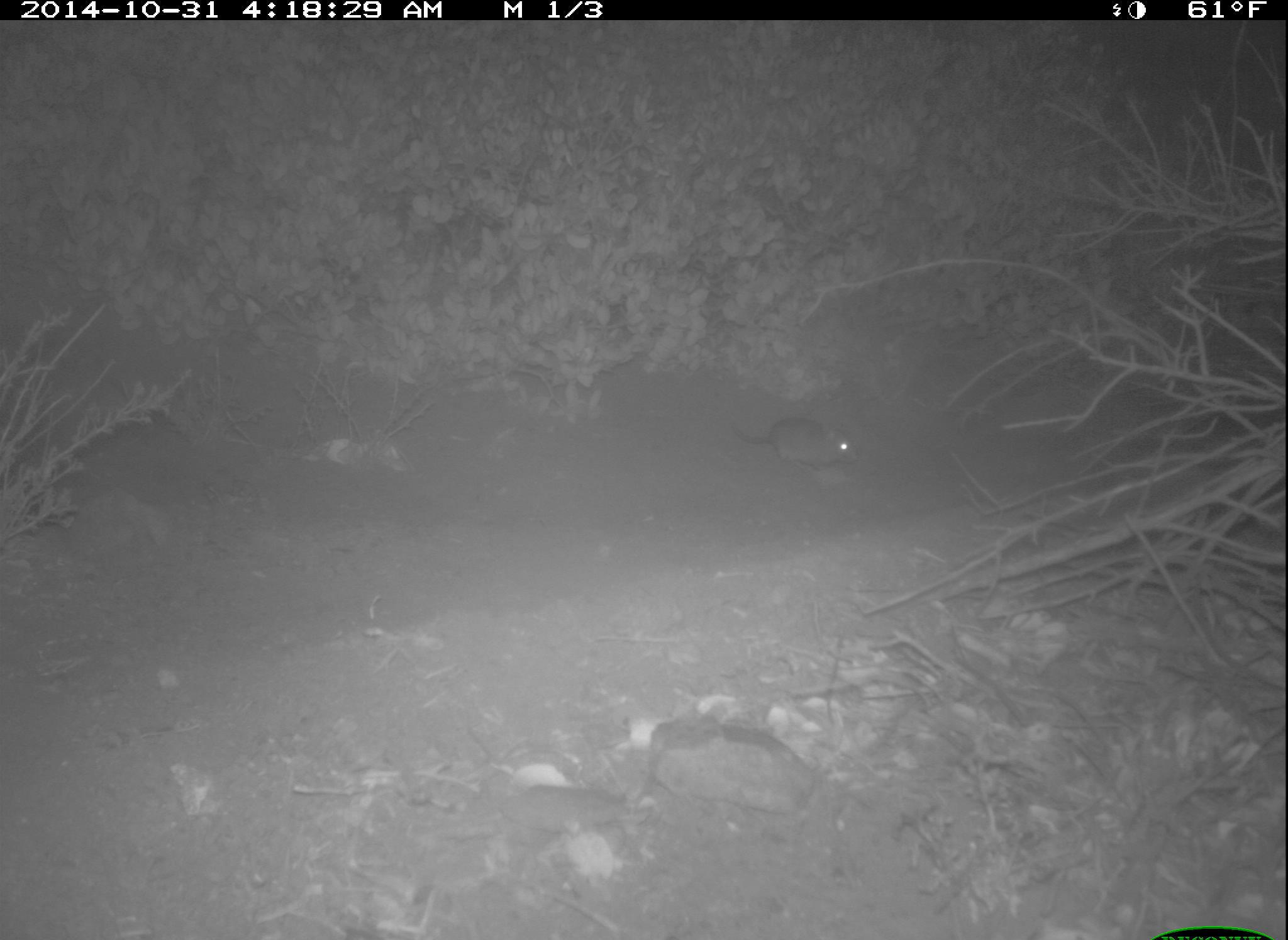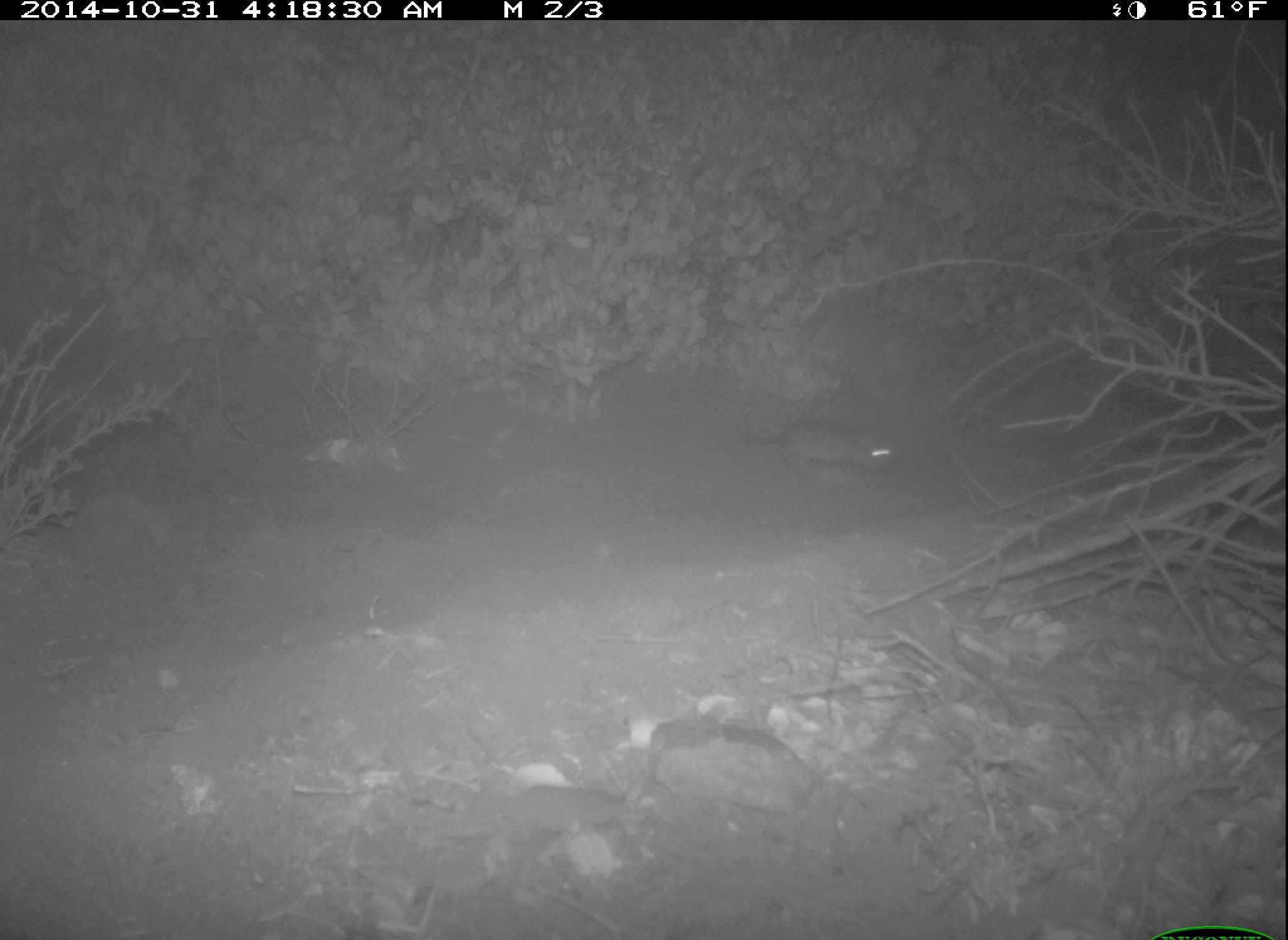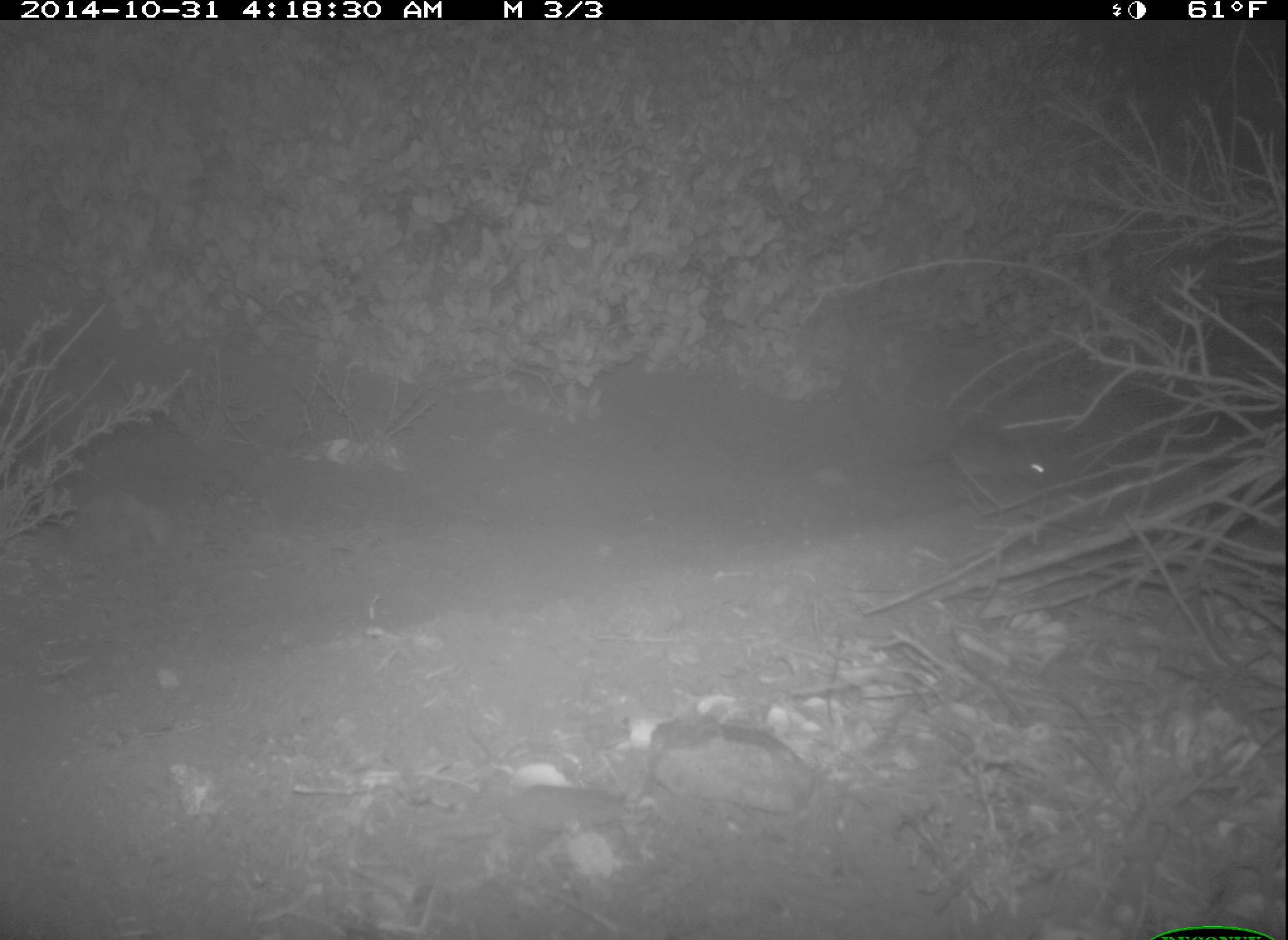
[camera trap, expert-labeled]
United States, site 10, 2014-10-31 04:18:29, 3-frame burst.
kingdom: Animalia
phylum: Chordata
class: Mammalia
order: Rodentia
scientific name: Rodentia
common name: rodent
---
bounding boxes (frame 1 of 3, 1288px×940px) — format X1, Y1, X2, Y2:
rodent: 728, 417, 861, 469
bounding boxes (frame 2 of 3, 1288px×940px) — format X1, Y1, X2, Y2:
rodent: 741, 415, 892, 471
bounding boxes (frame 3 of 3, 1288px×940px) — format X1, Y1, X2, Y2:
rodent: 889, 436, 1053, 485